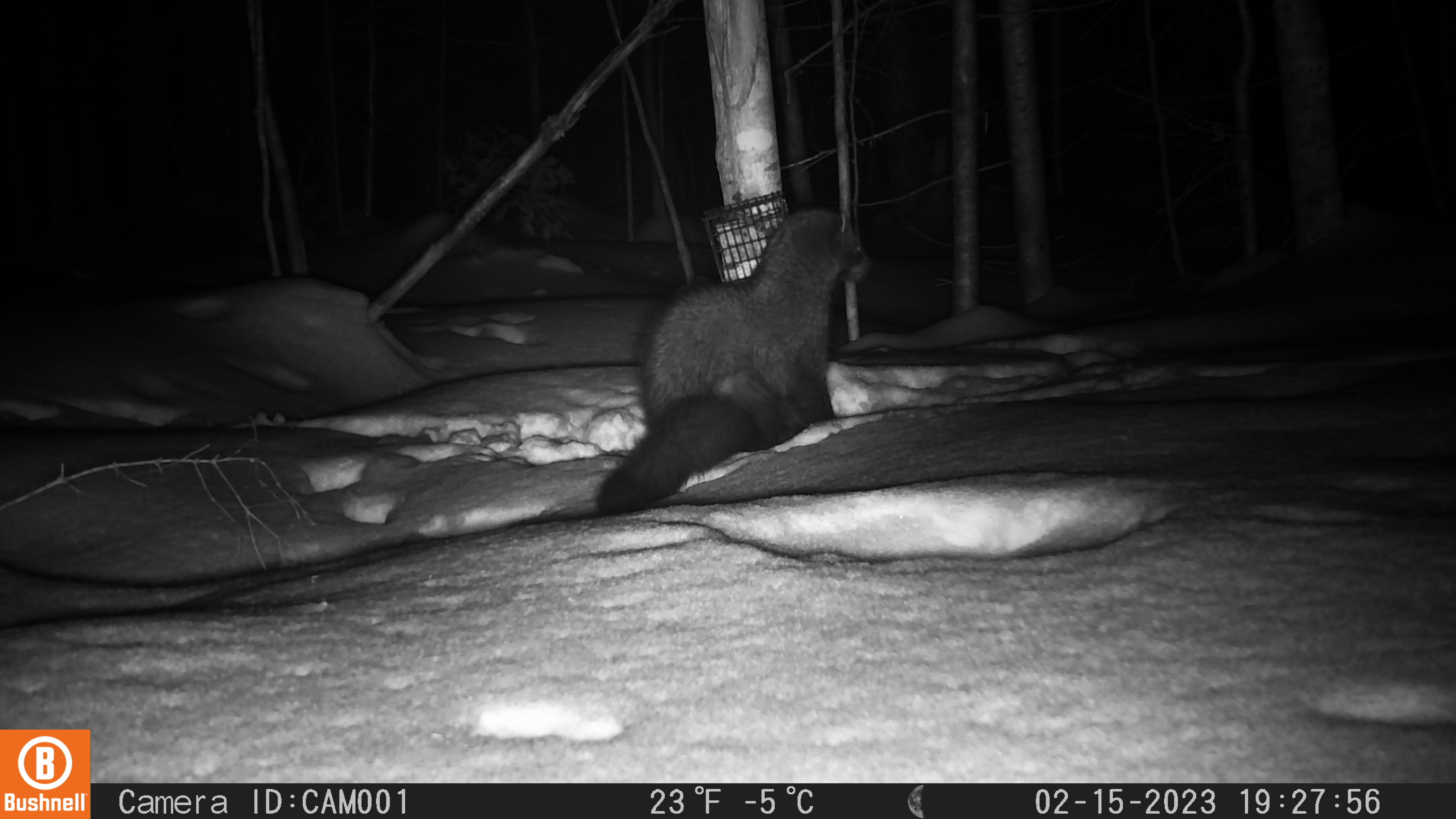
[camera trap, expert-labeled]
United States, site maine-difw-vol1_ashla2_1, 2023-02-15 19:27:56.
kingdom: Animalia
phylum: Chordata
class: Mammalia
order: Carnivora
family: Mustelidae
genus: Pekania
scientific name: Pekania pennanti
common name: fisher